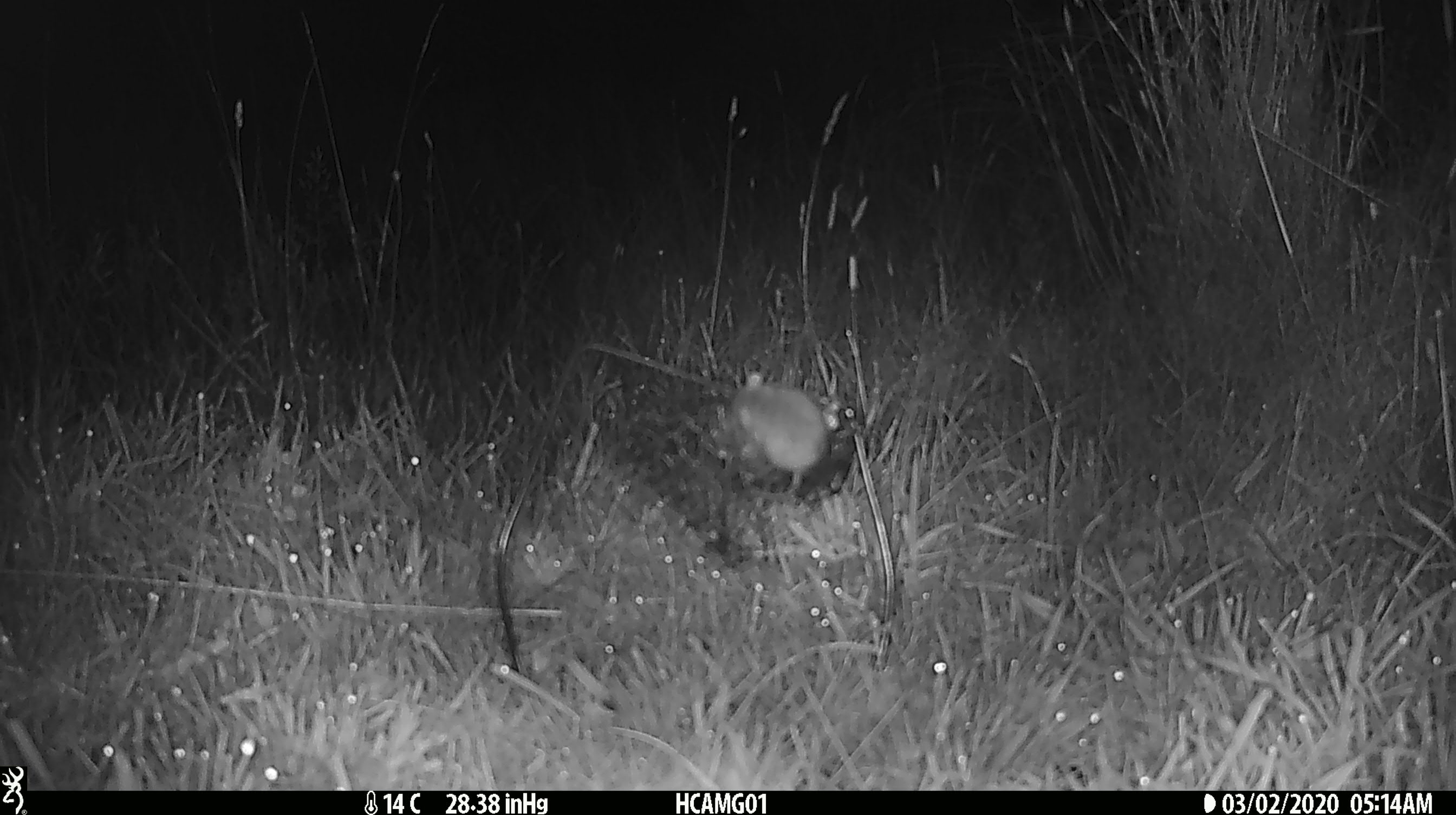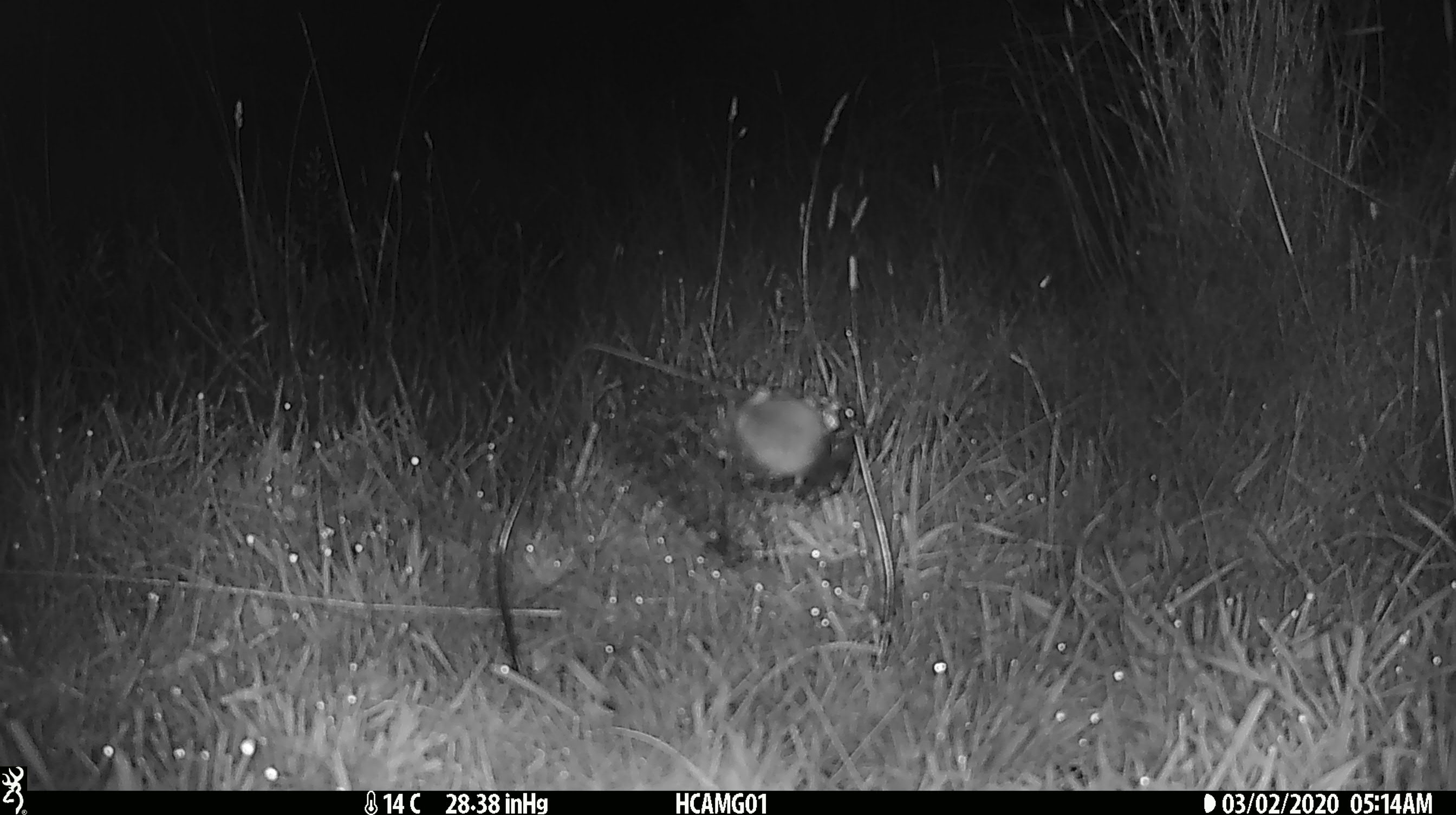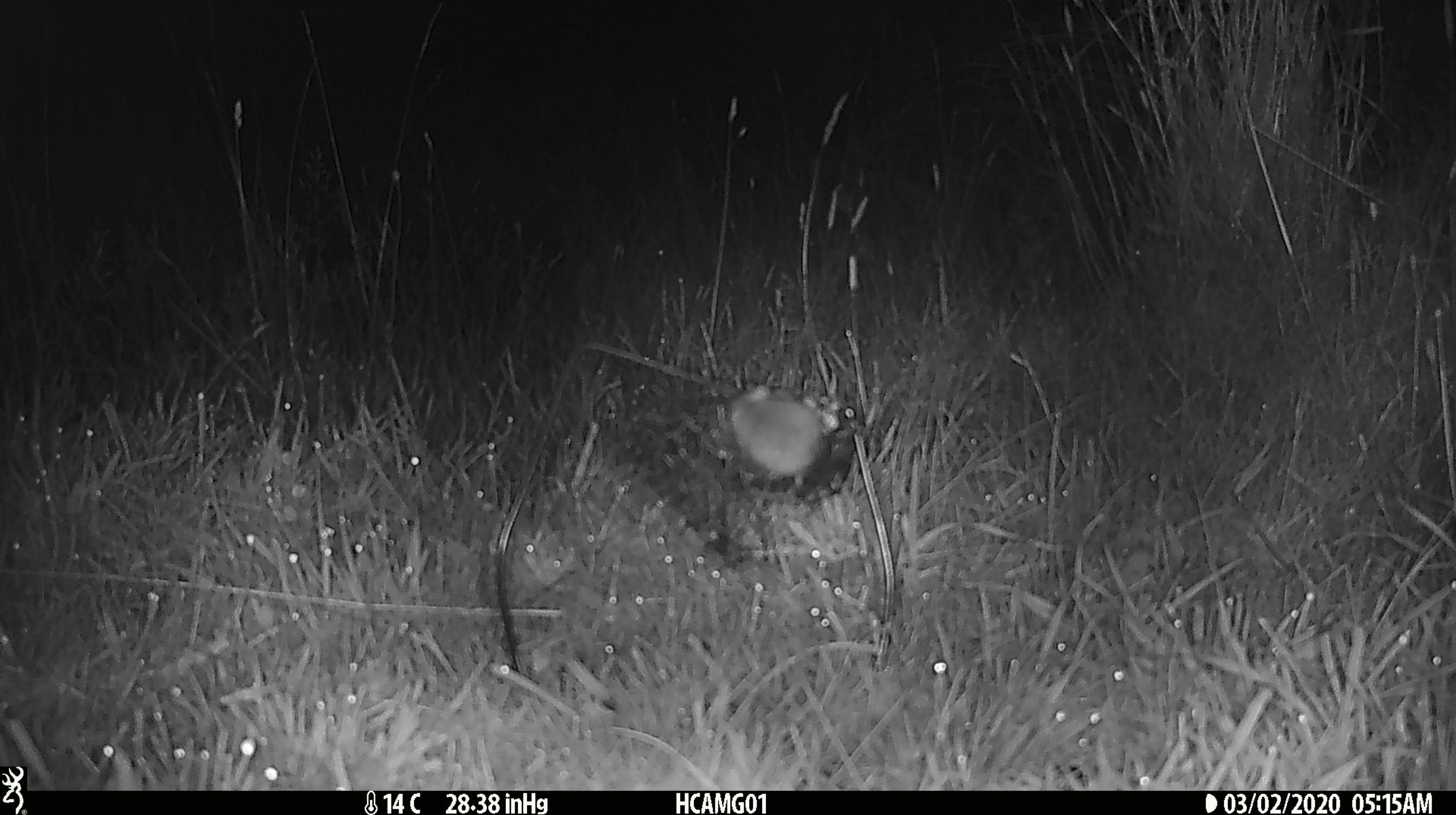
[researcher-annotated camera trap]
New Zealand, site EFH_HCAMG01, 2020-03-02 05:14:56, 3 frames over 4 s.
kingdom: Animalia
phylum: Chordata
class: Mammalia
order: Rodentia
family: Muridae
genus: Mus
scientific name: Mus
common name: mouse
Mouse (Mus).